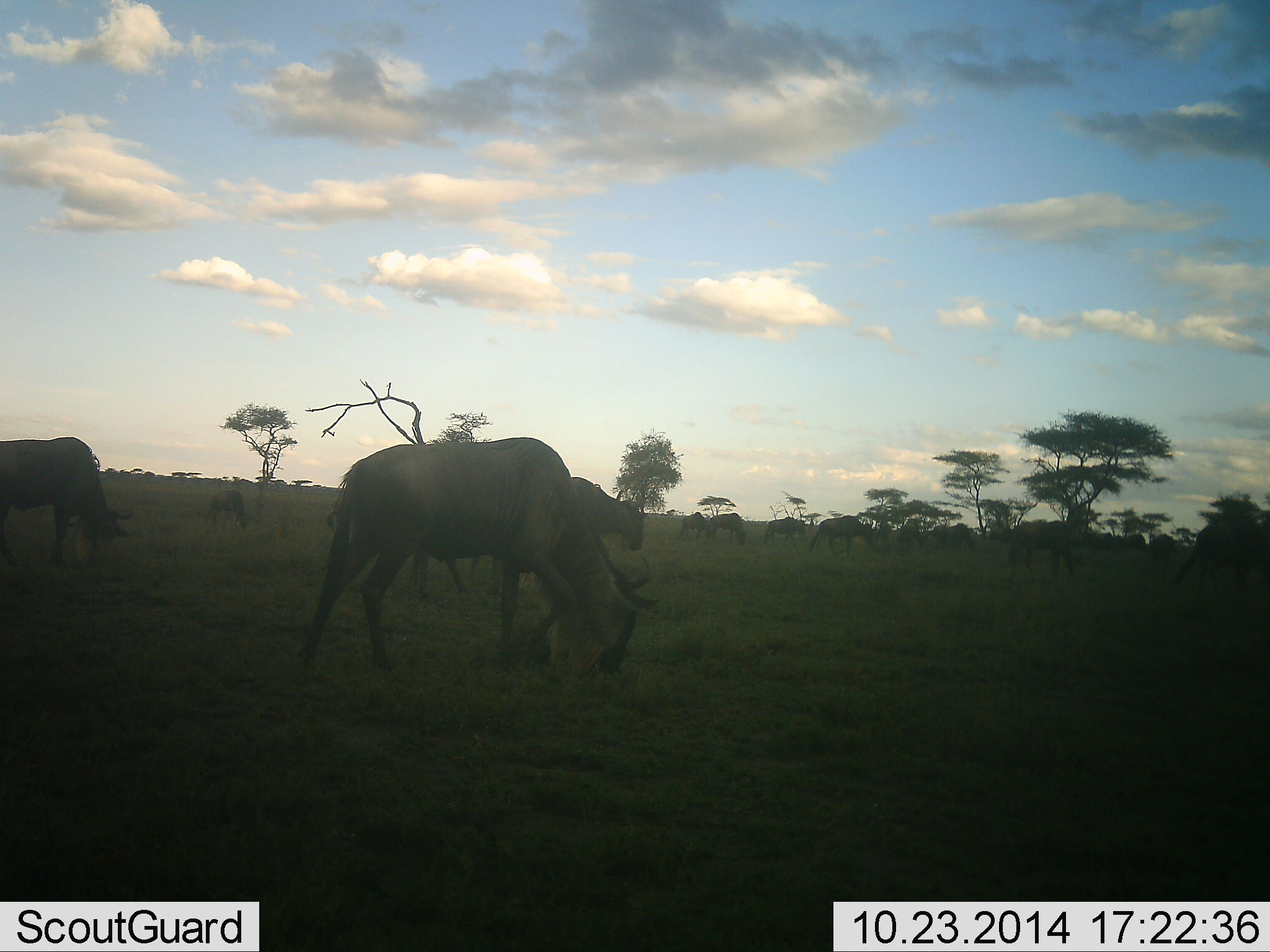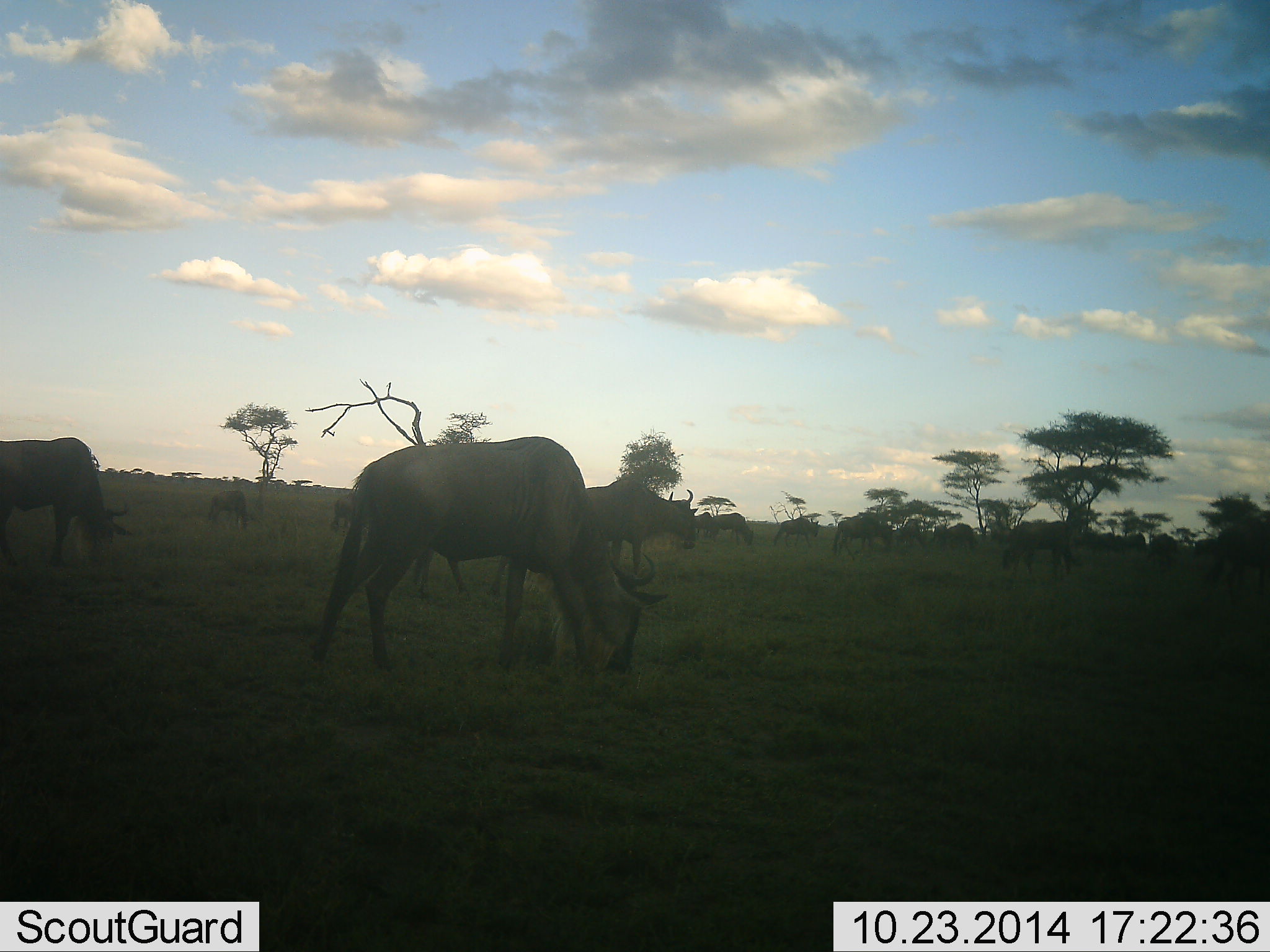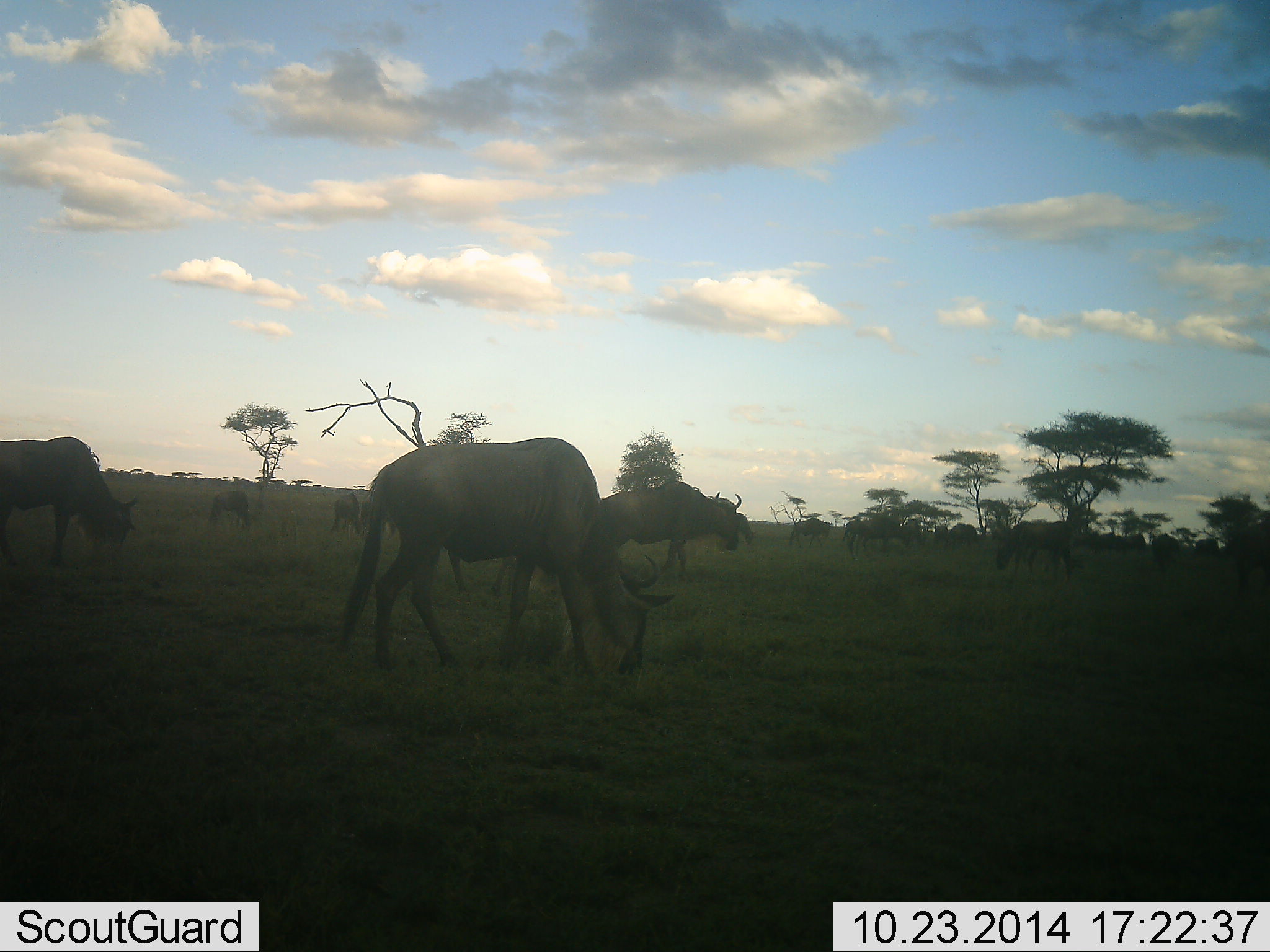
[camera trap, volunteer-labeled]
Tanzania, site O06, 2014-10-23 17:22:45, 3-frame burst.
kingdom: Animalia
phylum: Chordata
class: Mammalia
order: Artiodactyla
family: Bovidae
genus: Connochaetes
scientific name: Connochaetes taurinus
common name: blue wildebeest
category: wildebeest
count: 11-50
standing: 40%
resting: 0%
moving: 80%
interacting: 0%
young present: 0%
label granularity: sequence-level